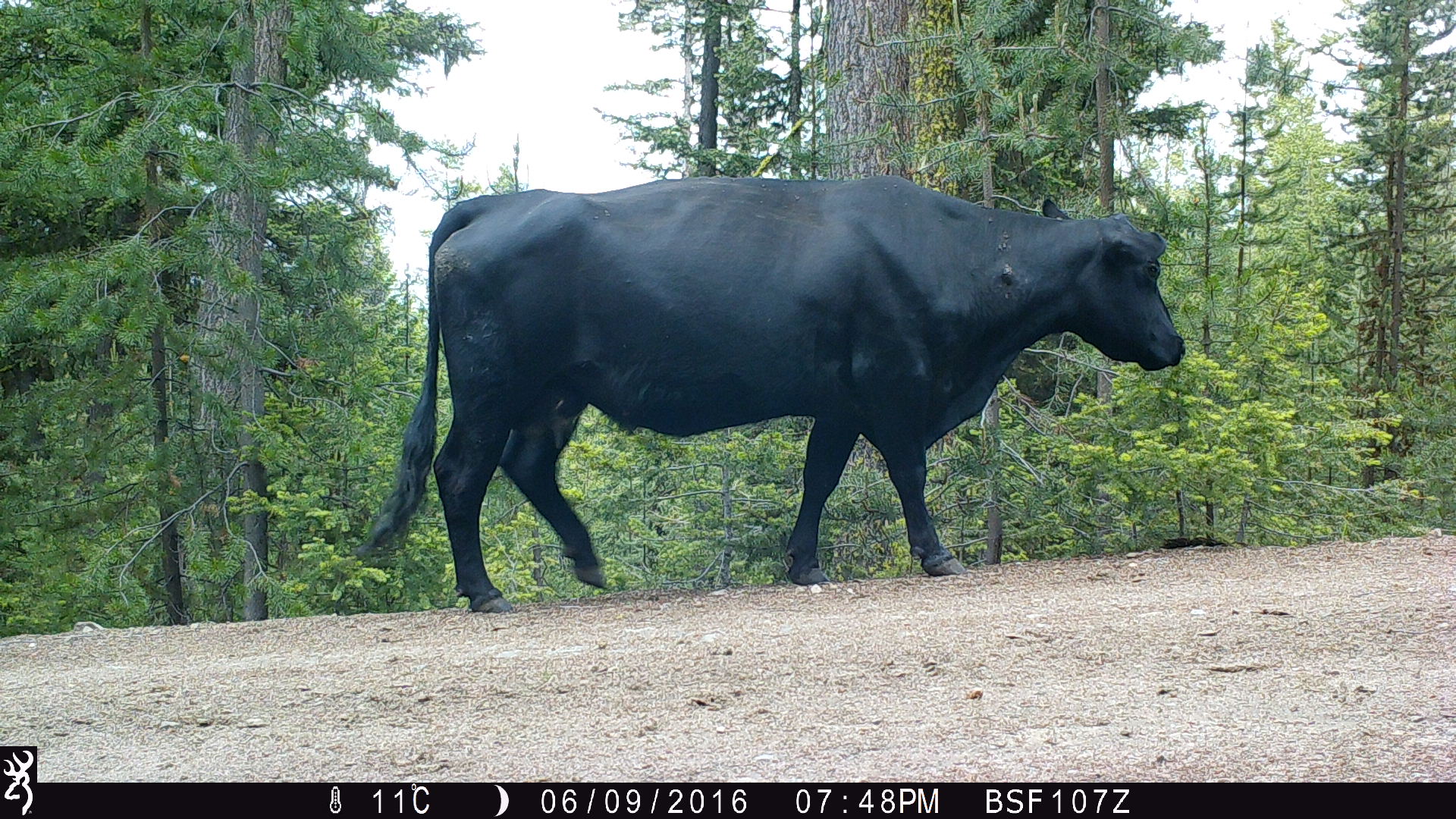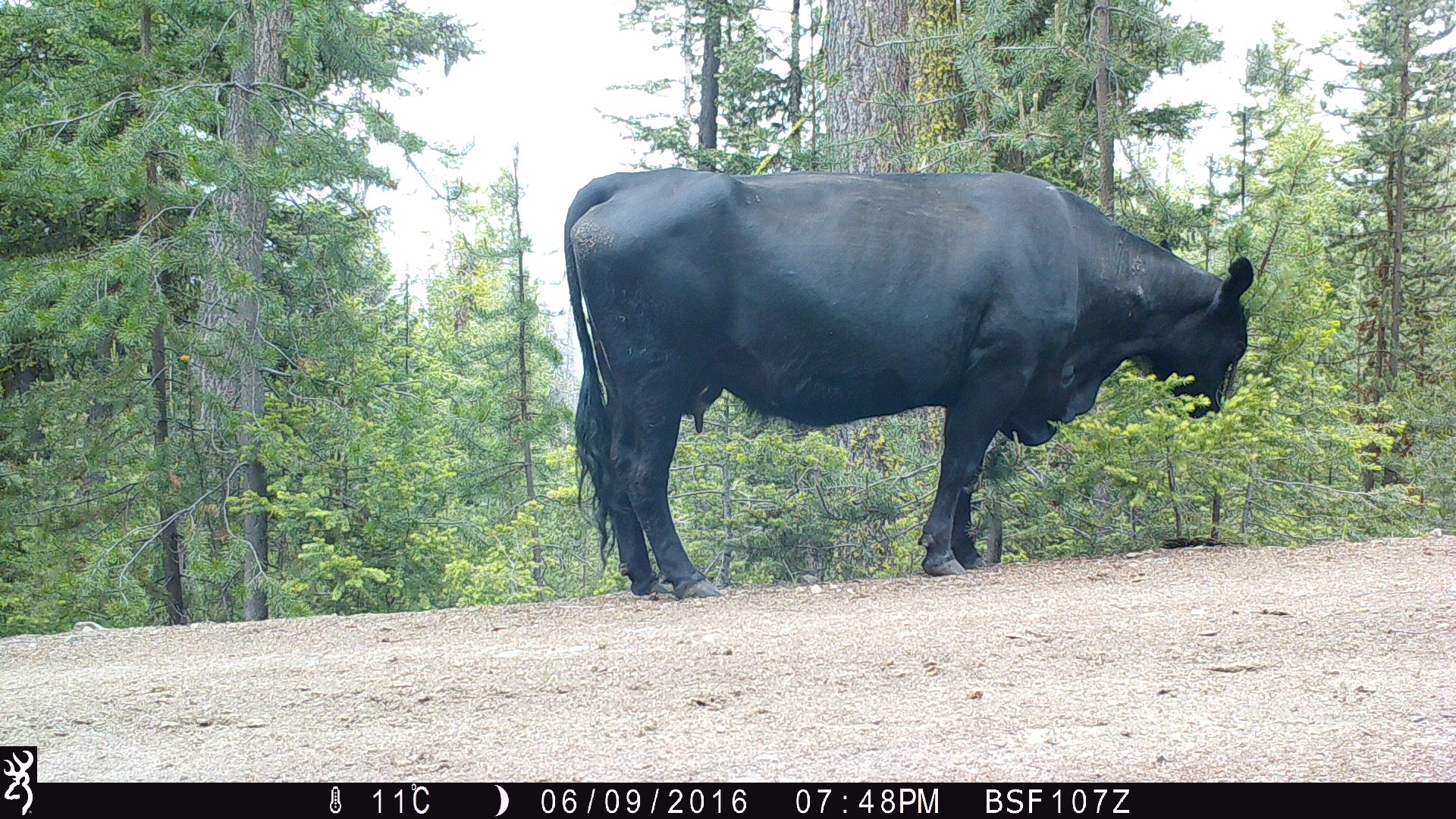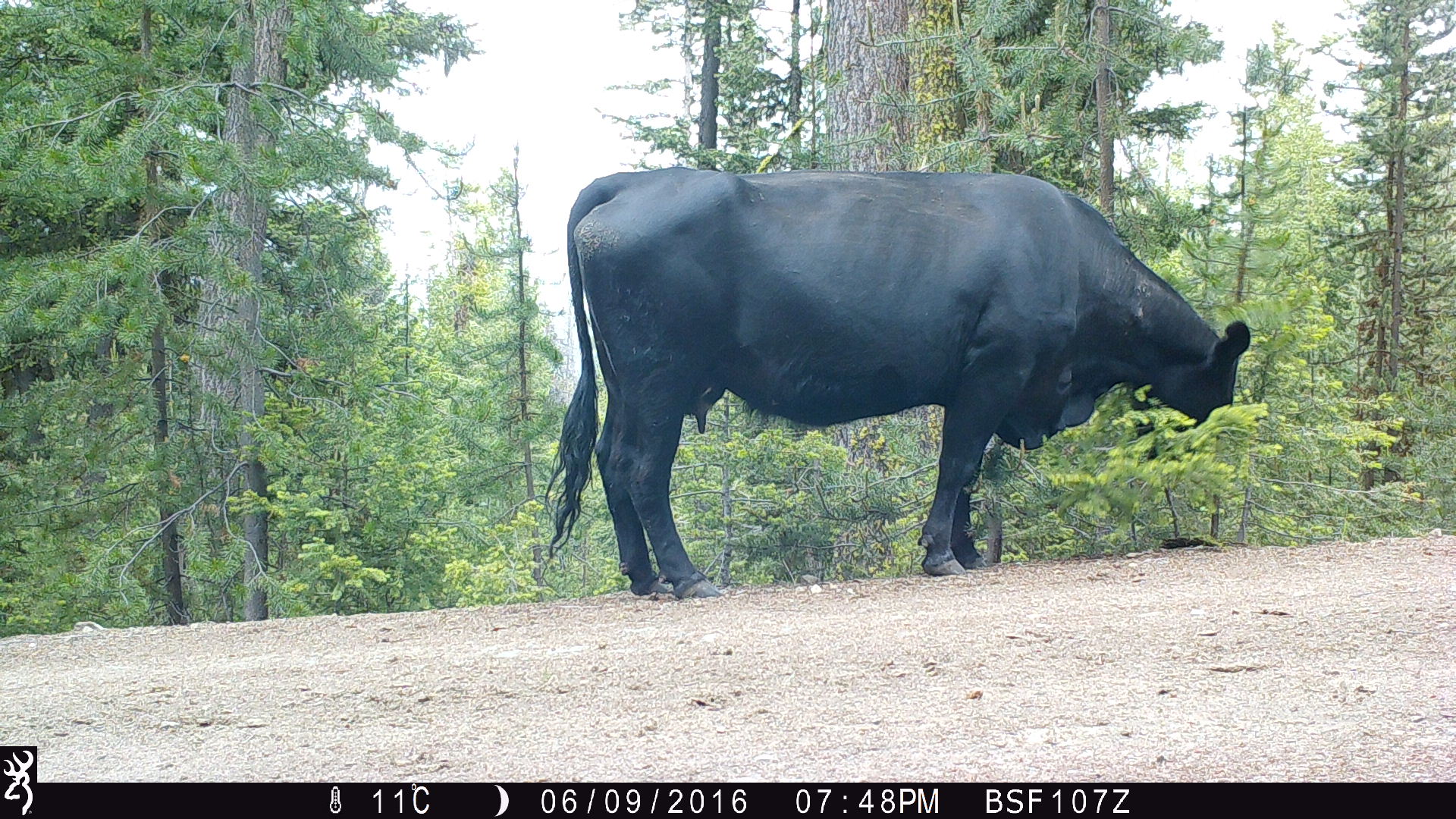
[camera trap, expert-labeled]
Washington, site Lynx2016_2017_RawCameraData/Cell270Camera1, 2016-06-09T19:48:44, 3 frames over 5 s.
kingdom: Animalia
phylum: Chordata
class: Mammalia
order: Artiodactyla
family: Bovidae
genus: Bos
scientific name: Bos taurus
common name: domestic cattle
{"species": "domestic cattle (Bos taurus)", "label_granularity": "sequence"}